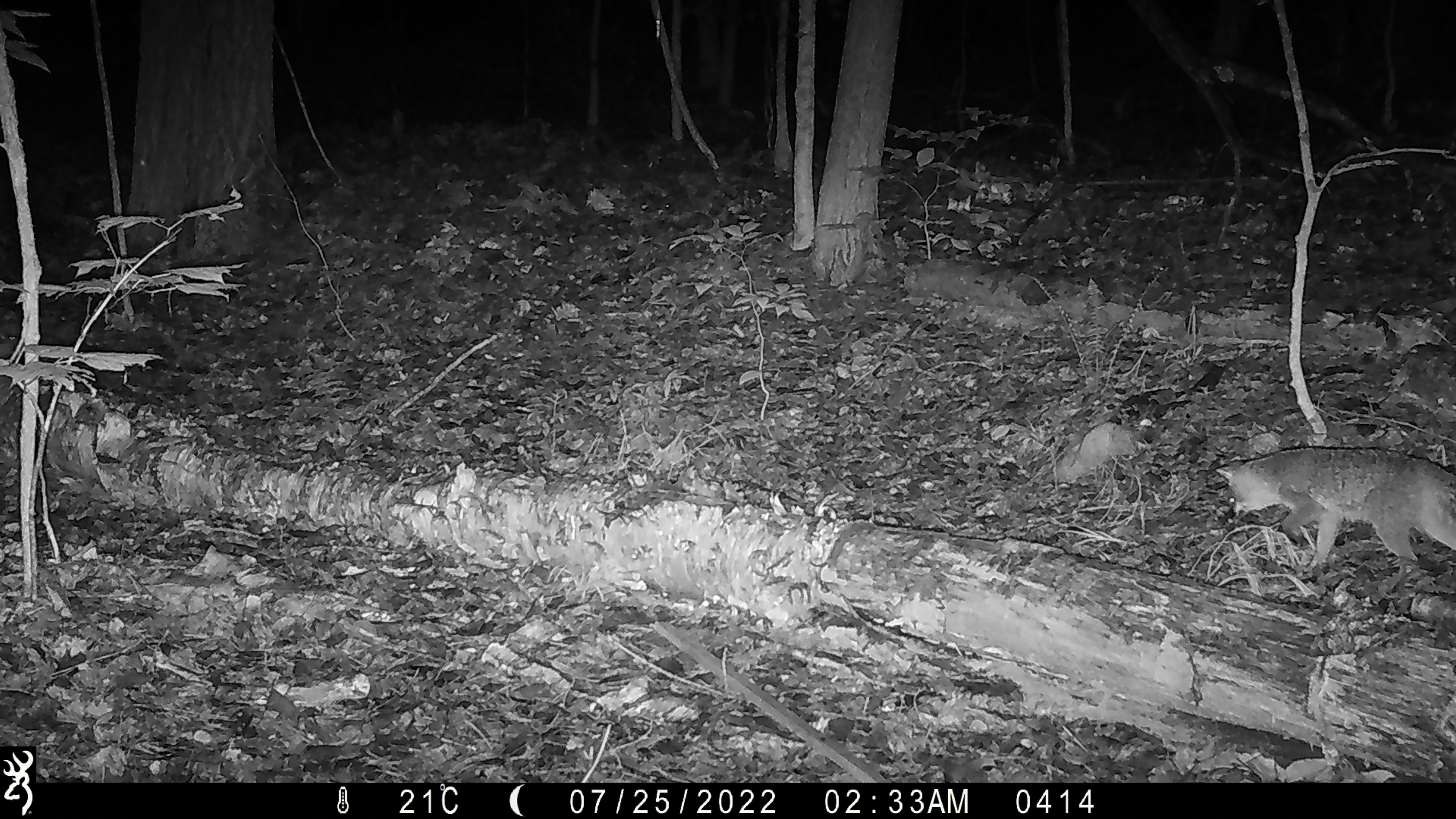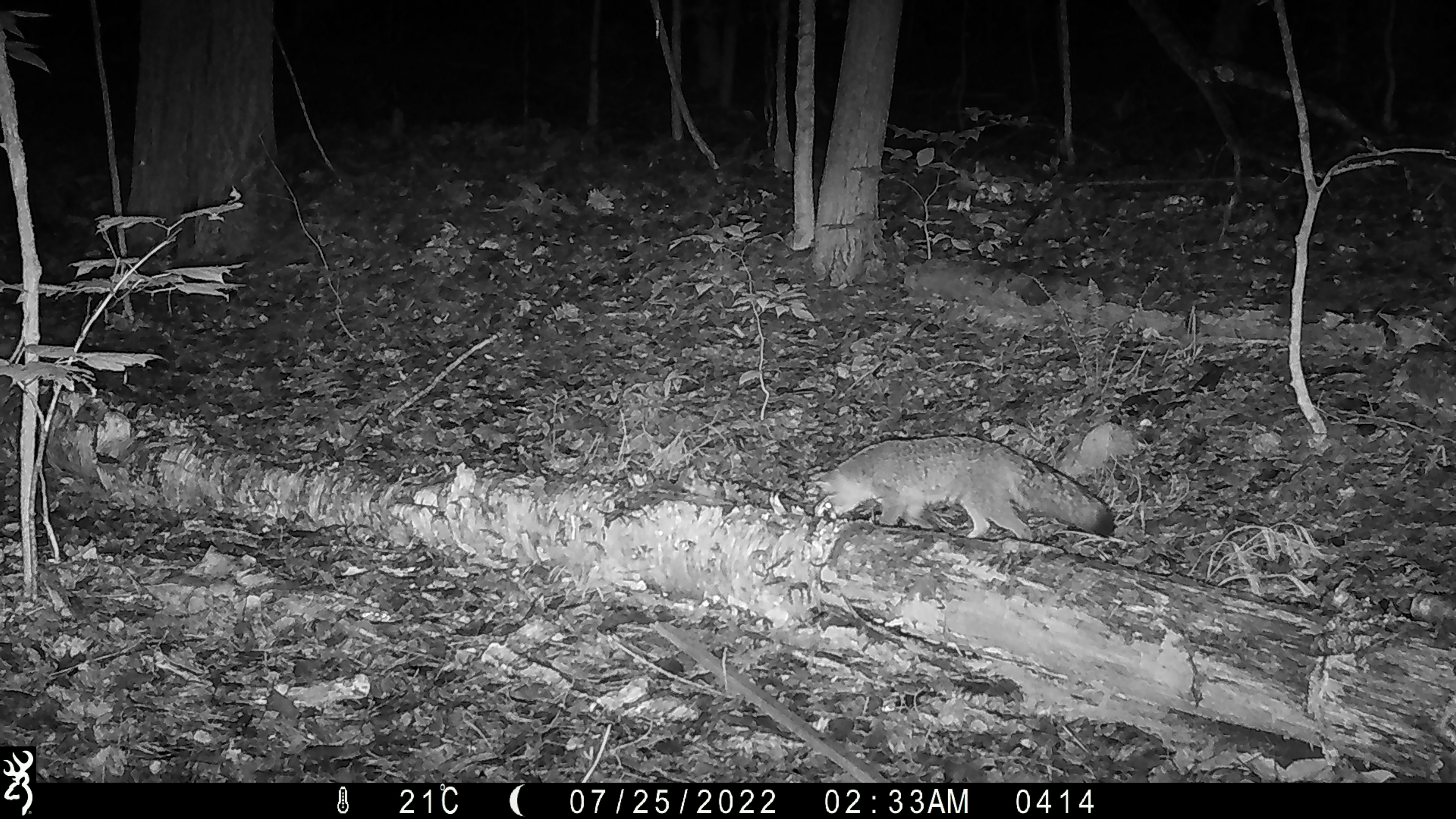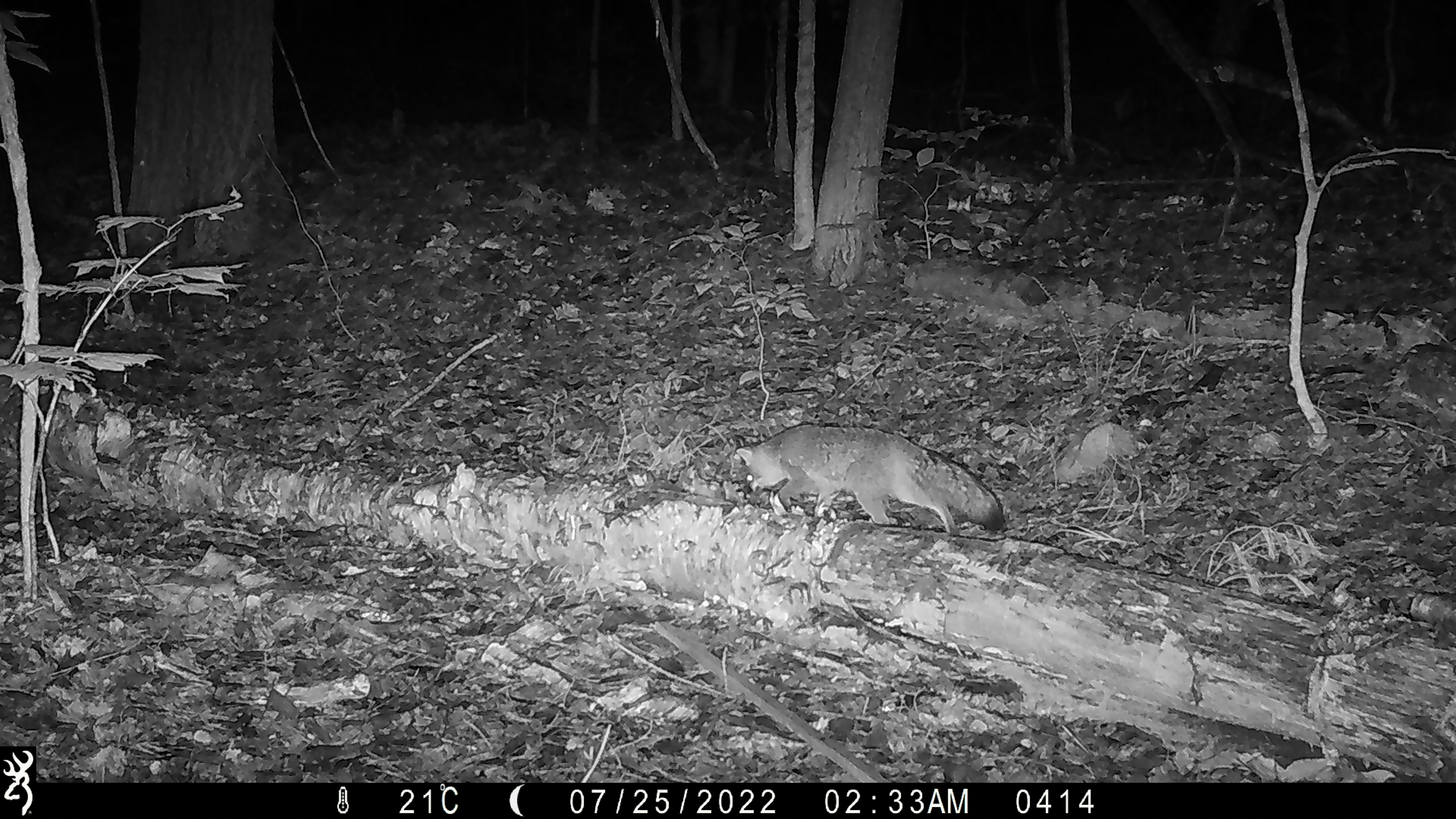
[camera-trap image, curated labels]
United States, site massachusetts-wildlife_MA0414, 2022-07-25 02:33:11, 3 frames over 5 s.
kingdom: Animalia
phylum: Chordata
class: Mammalia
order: Carnivora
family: Canidae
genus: Urocyon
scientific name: Urocyon cinereoargenteus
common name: gray fox